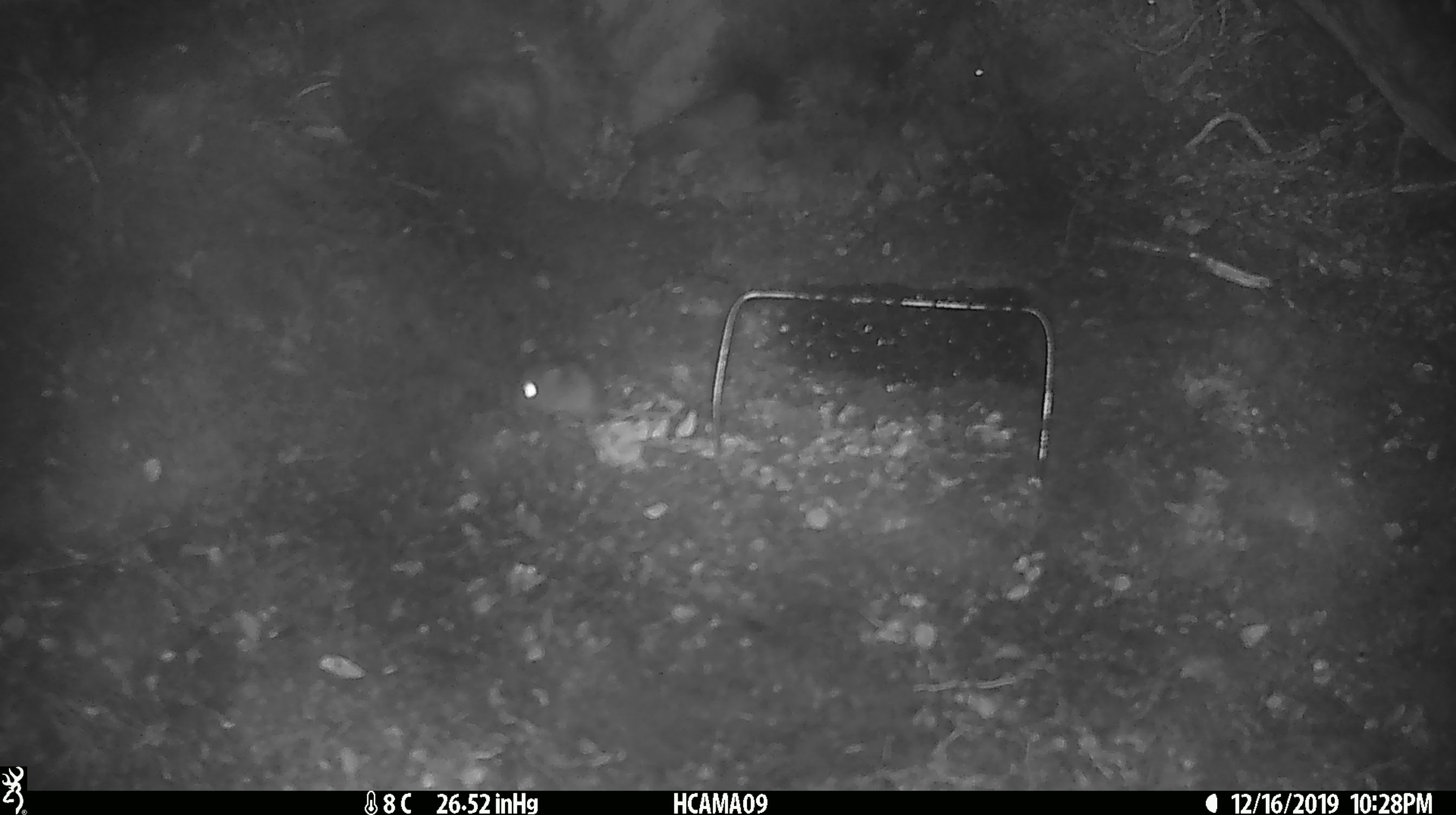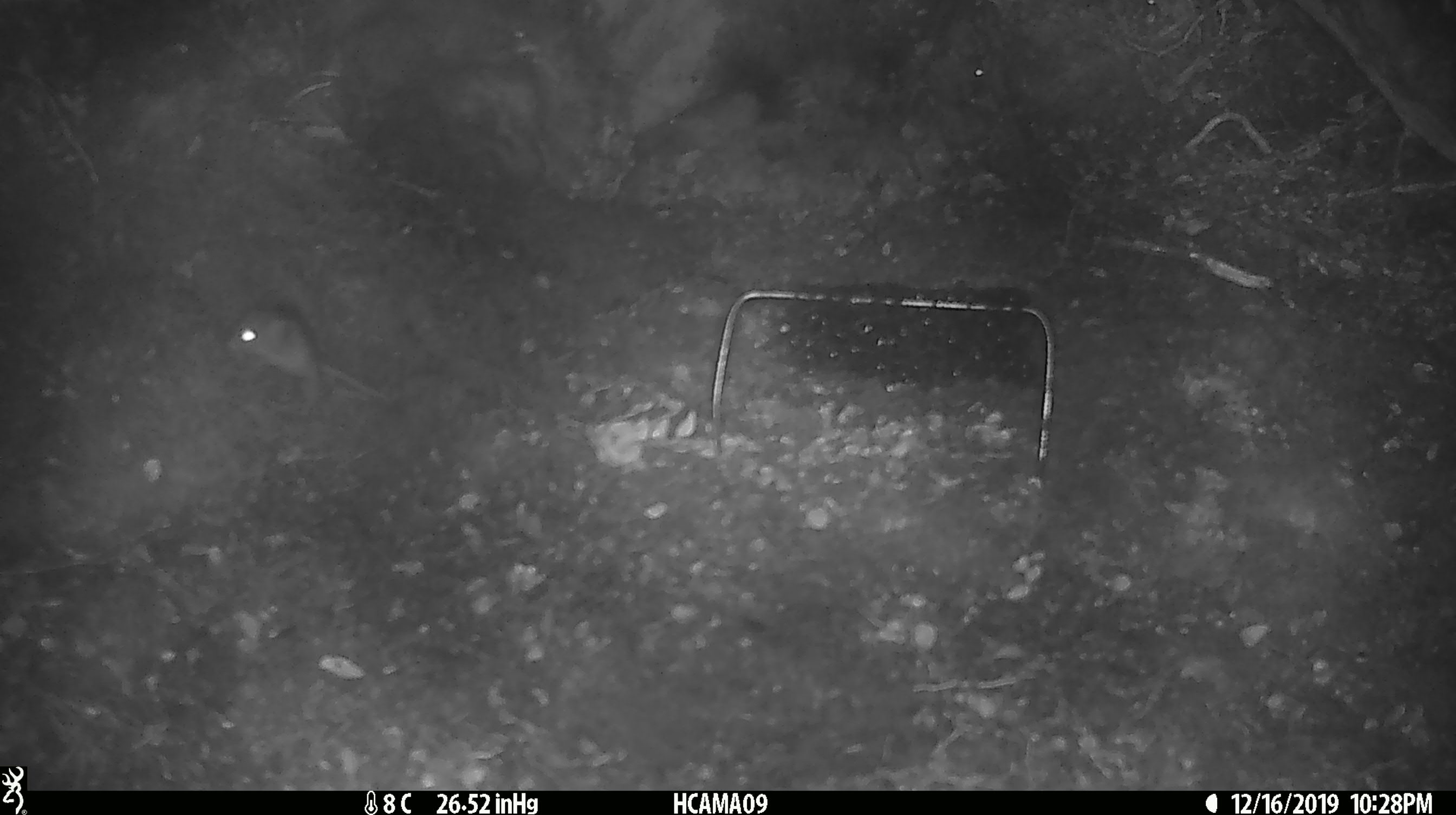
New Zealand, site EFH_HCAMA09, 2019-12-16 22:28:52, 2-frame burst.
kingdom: Animalia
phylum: Chordata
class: Mammalia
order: Rodentia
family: Muridae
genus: Mus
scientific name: Mus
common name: mouse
Mouse (Mus).